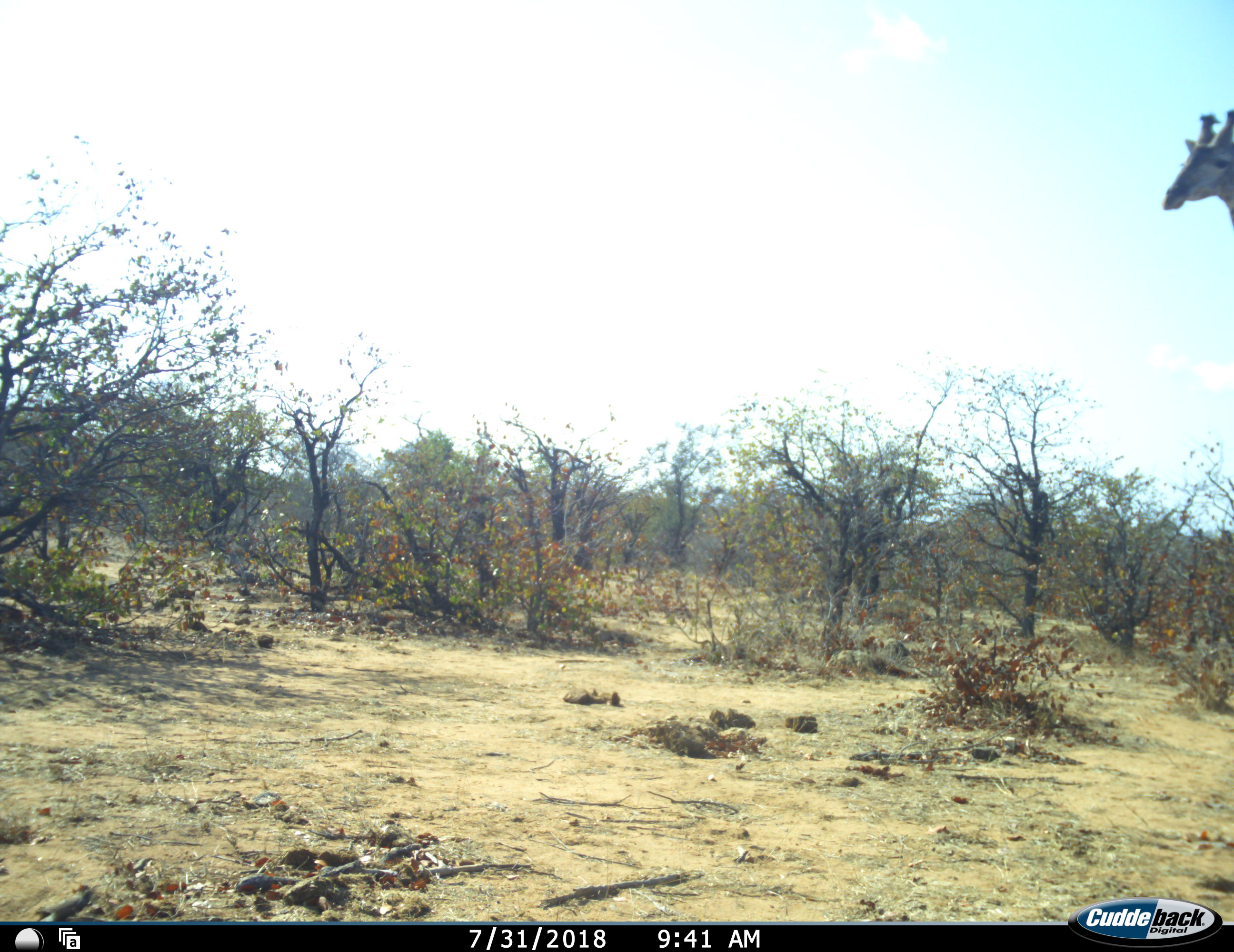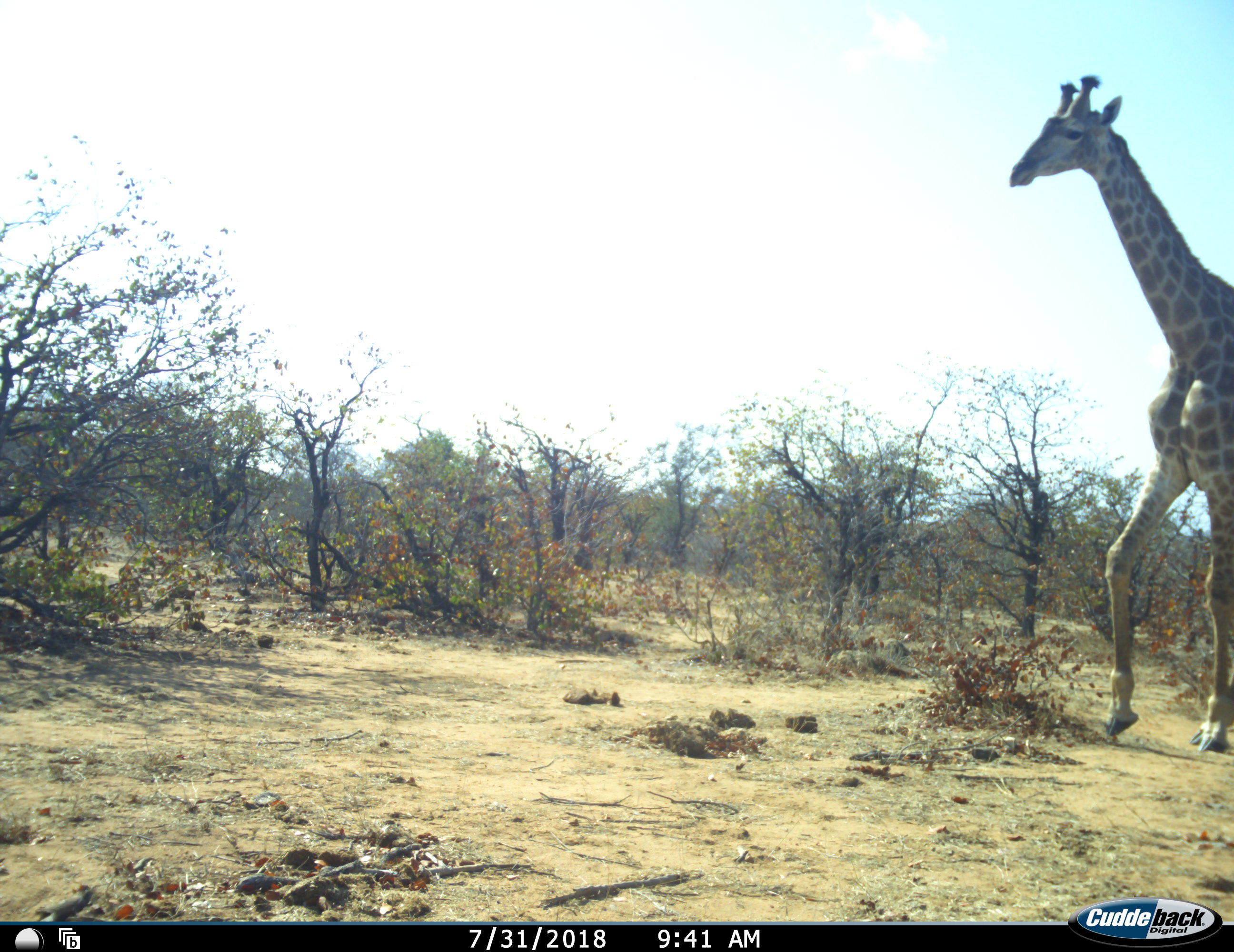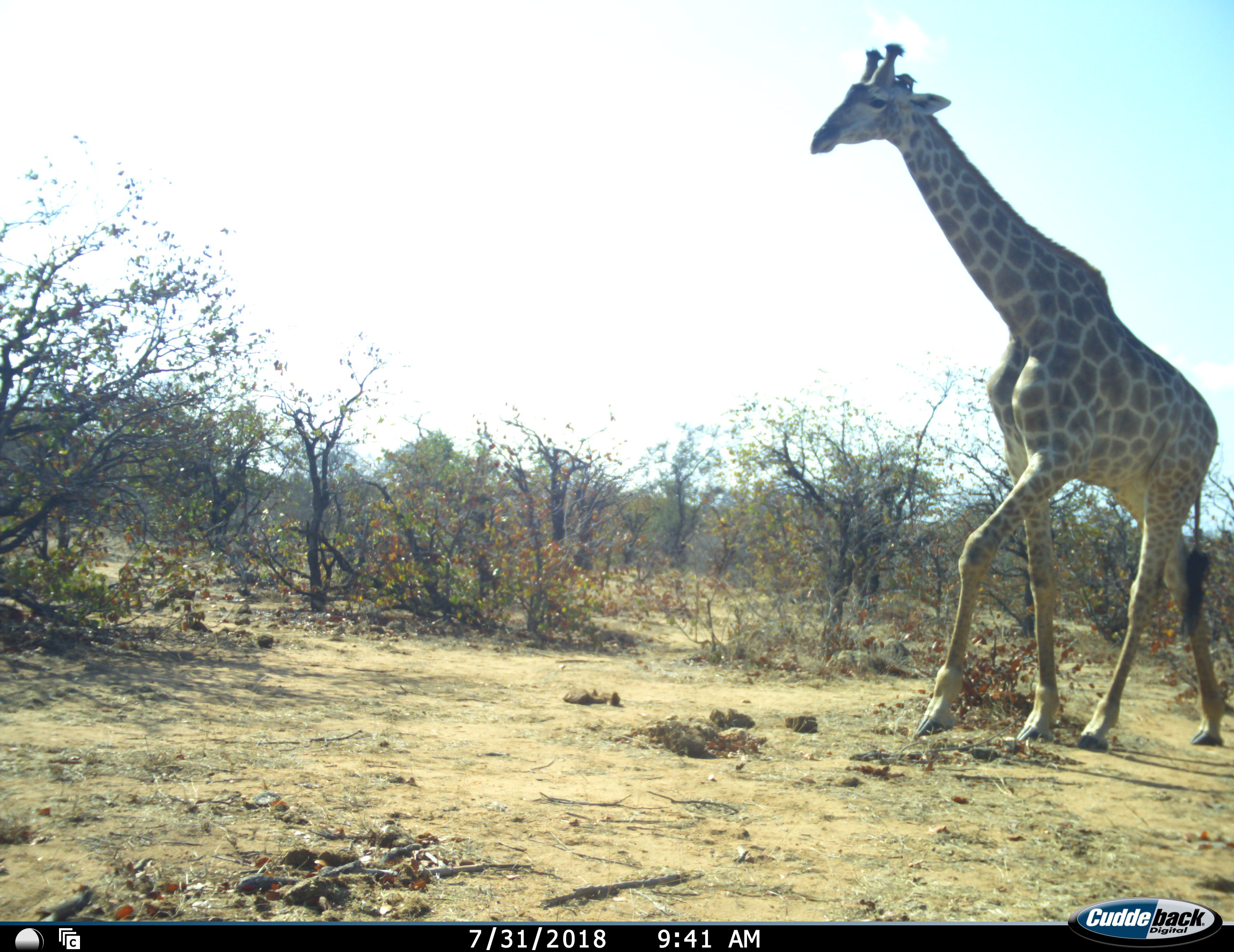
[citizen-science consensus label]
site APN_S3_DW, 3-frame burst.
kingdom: Animalia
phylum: Chordata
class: Mammalia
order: Artiodactyla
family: Giraffidae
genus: Giraffa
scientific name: Giraffa camelopardalis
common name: giraffe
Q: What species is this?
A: Giraffe (Giraffa camelopardalis).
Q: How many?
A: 1.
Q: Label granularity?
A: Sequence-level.